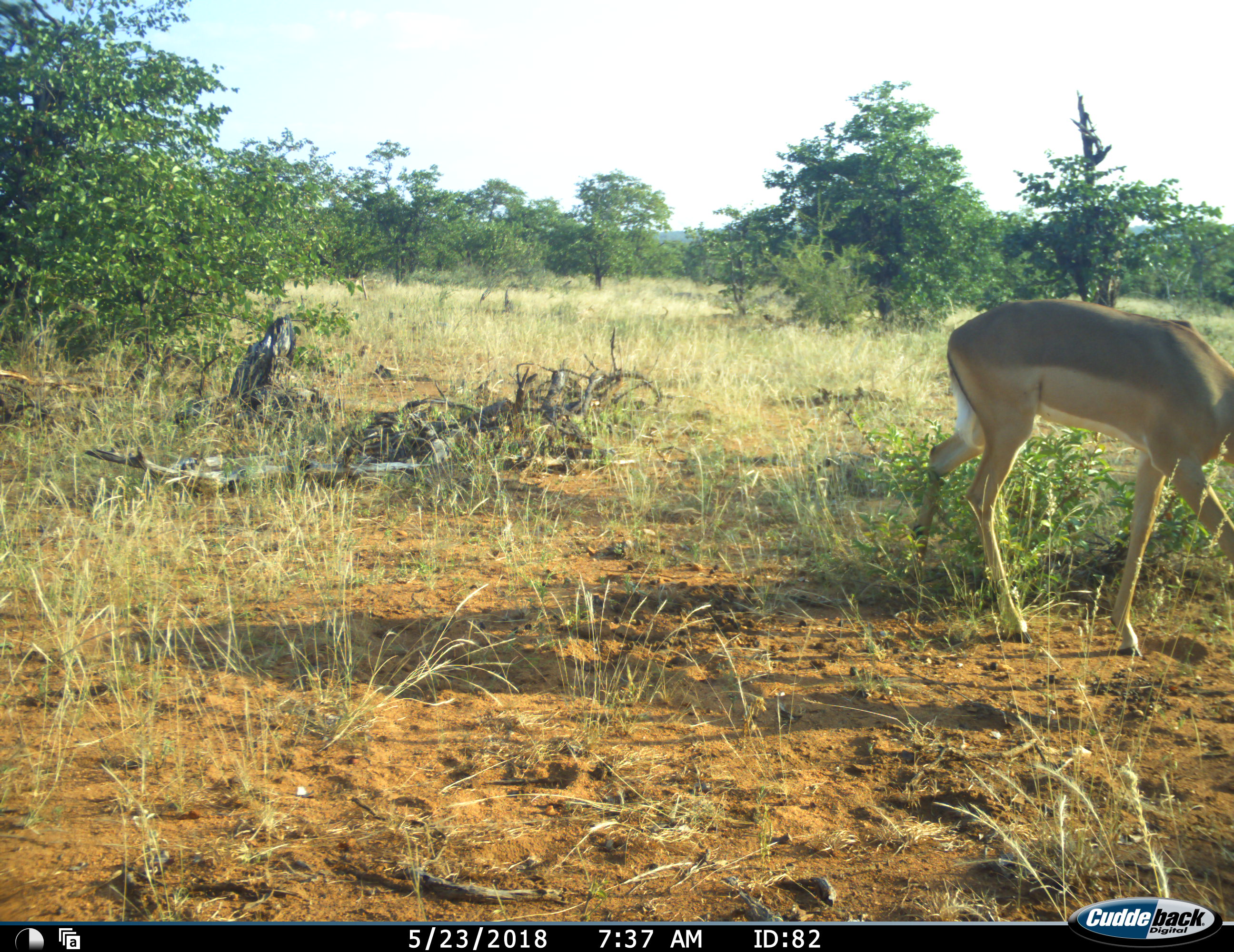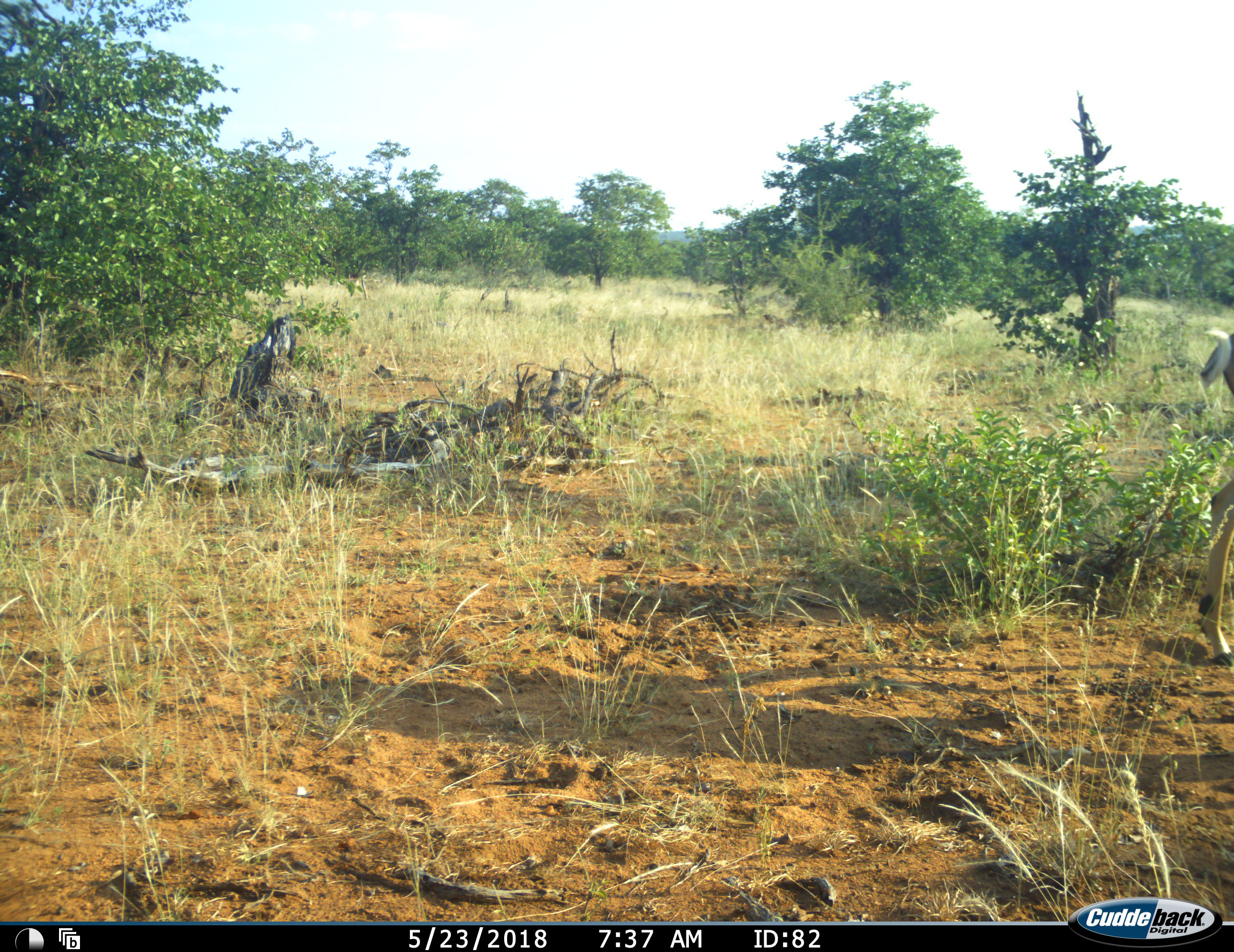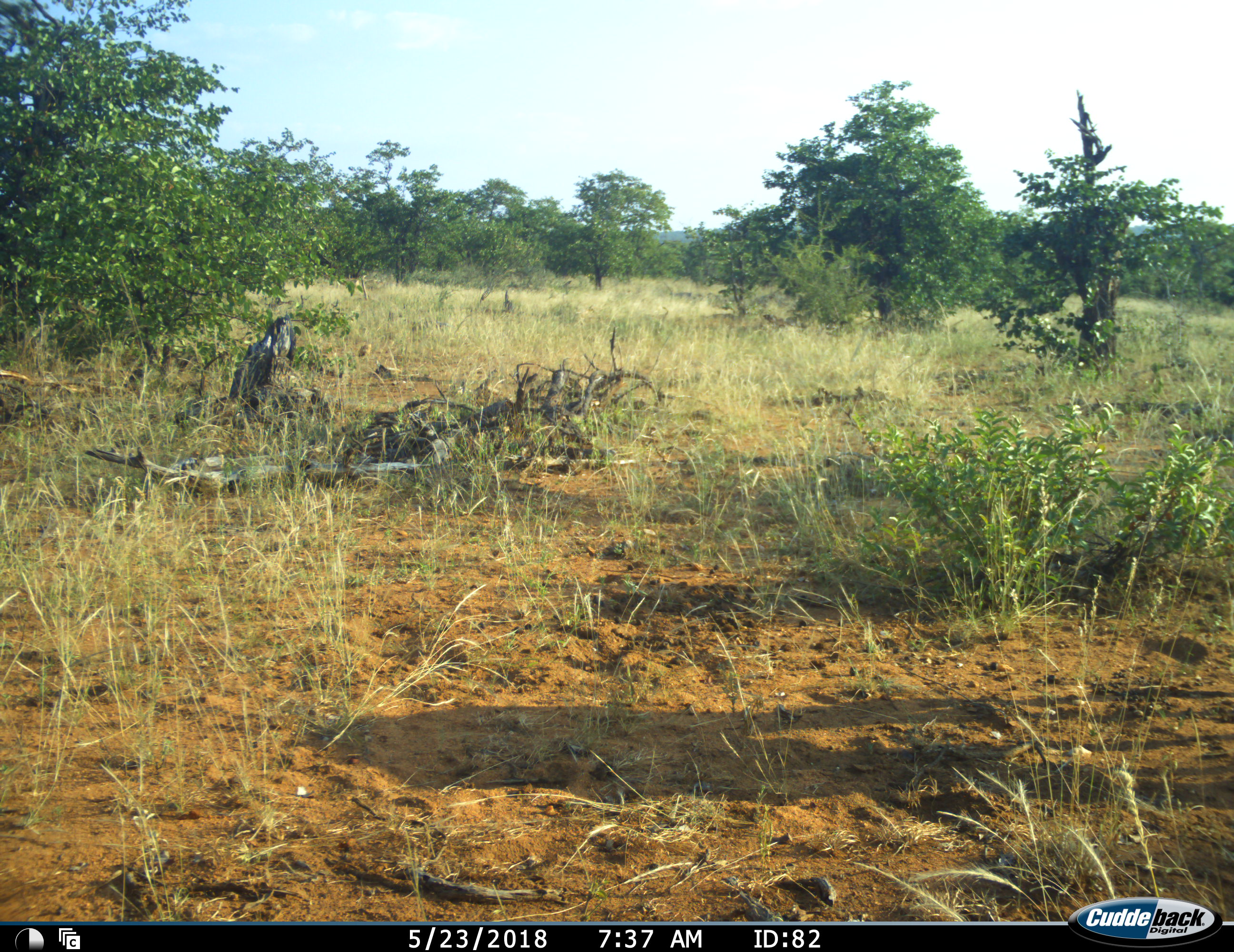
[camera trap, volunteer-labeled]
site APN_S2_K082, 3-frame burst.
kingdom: Animalia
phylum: Chordata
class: Mammalia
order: Artiodactyla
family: Bovidae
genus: Aepyceros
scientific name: Aepyceros melampus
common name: impala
Impala (Aepyceros melampus), count 1. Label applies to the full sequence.